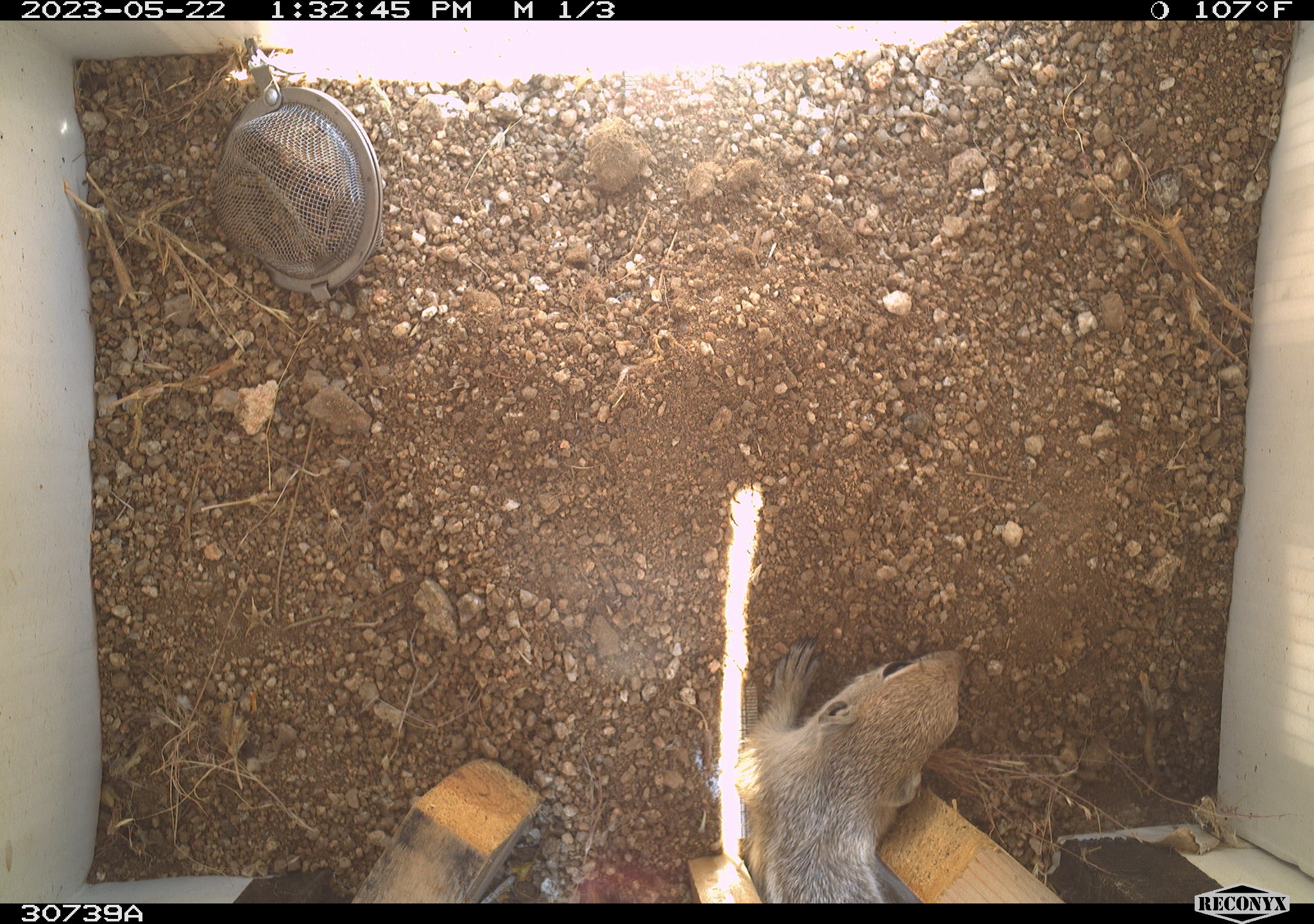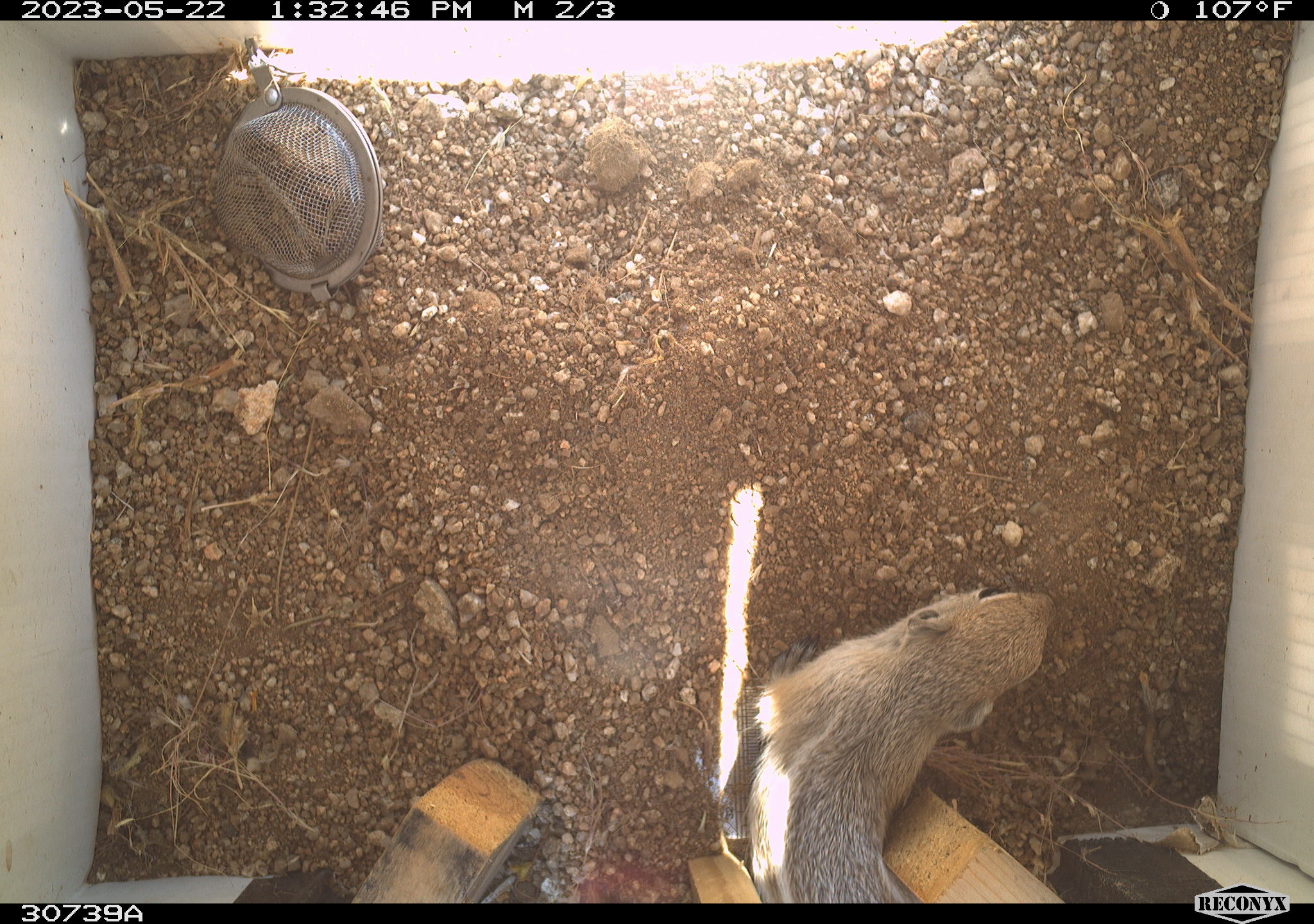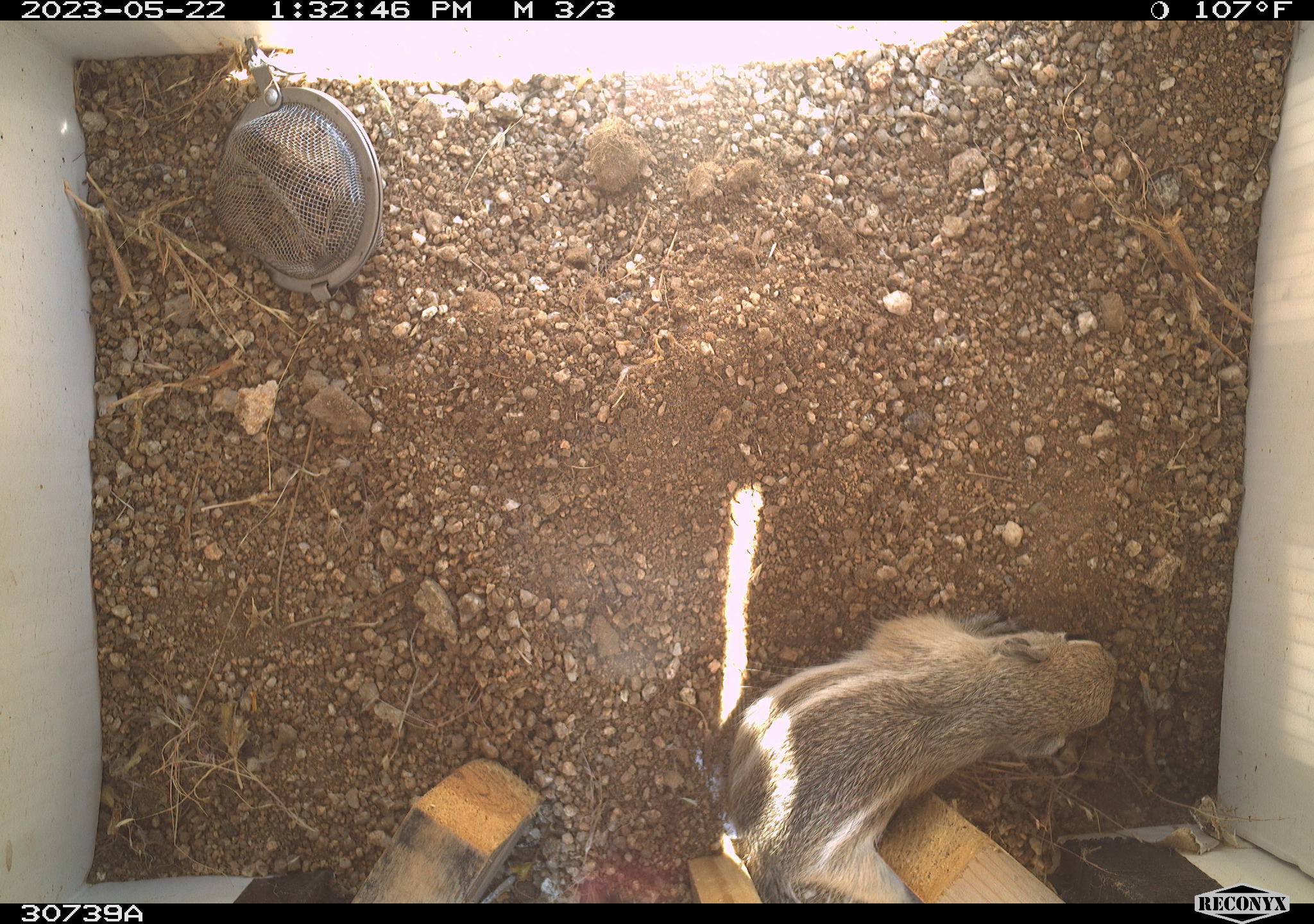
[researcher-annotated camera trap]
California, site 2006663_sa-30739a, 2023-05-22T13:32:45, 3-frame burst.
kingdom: Animalia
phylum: Chordata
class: Mammalia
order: Rodentia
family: Sciuridae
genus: Ammospermophilus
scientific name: Ammospermophilus leucurus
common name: white-tailed antelope squirrel